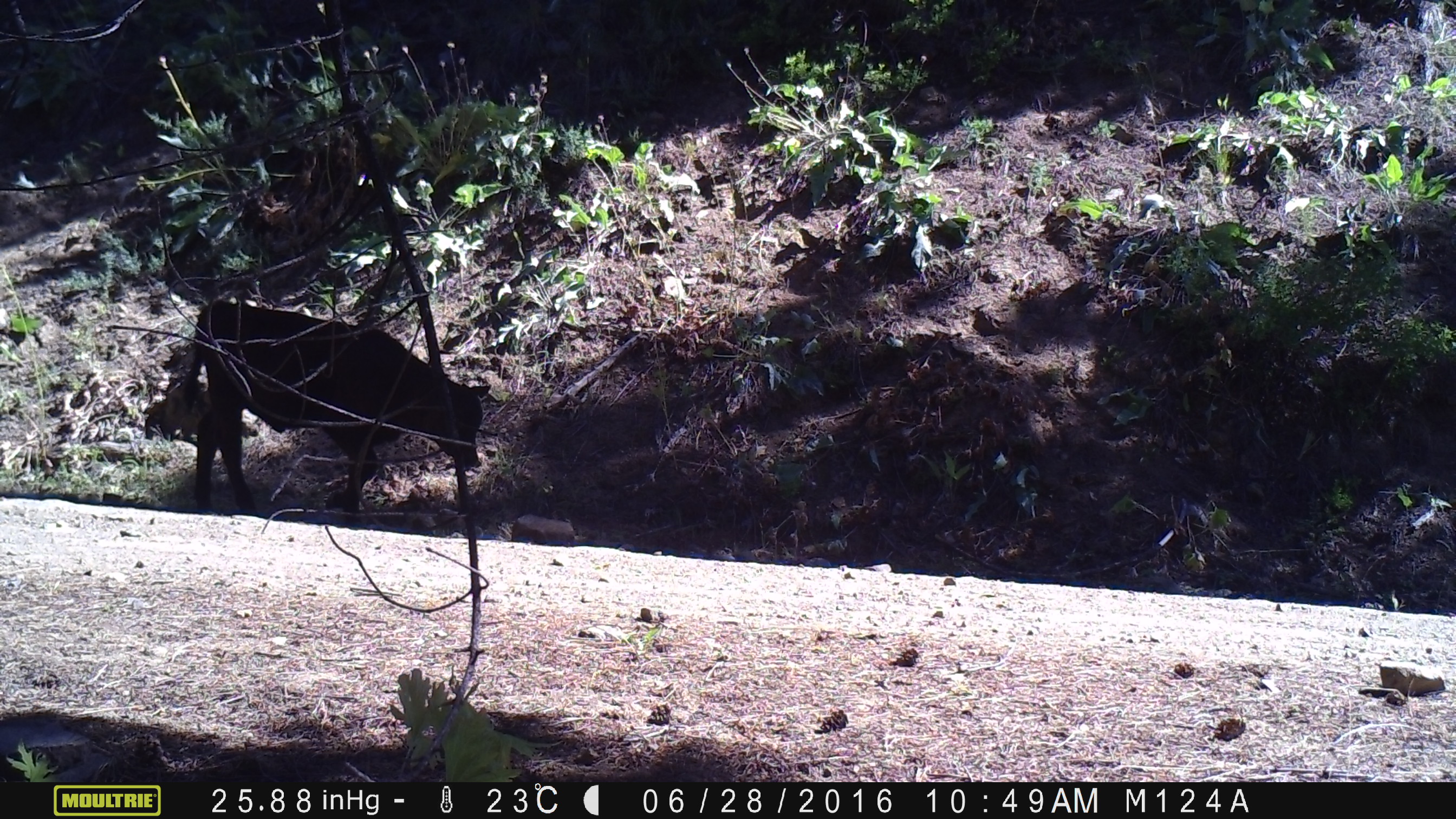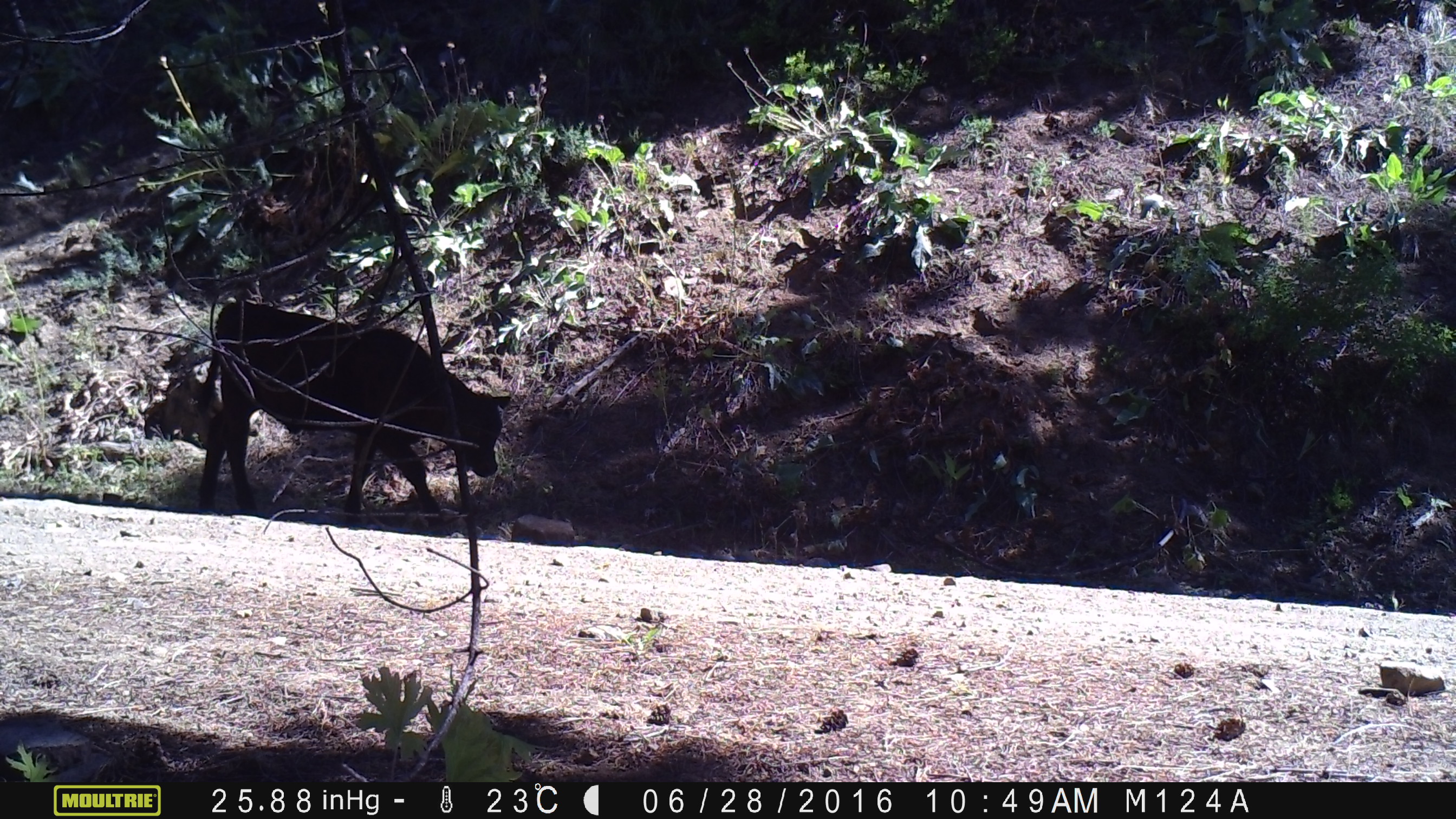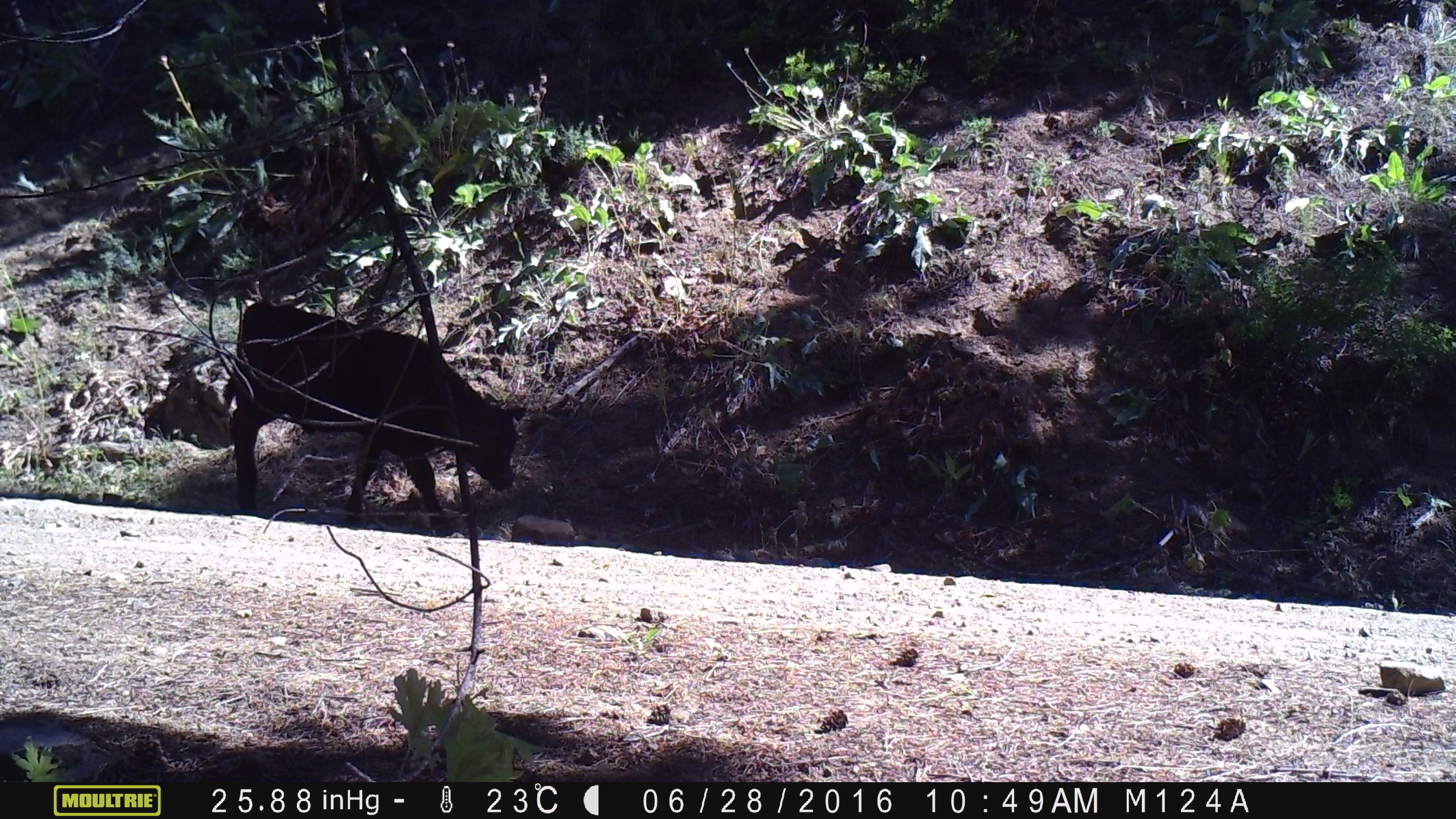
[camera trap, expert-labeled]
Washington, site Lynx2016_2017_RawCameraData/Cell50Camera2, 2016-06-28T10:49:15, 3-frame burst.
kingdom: Animalia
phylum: Chordata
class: Mammalia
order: Artiodactyla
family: Bovidae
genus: Bos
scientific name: Bos taurus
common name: domestic cattle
Domestic cattle (Bos taurus). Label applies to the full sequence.